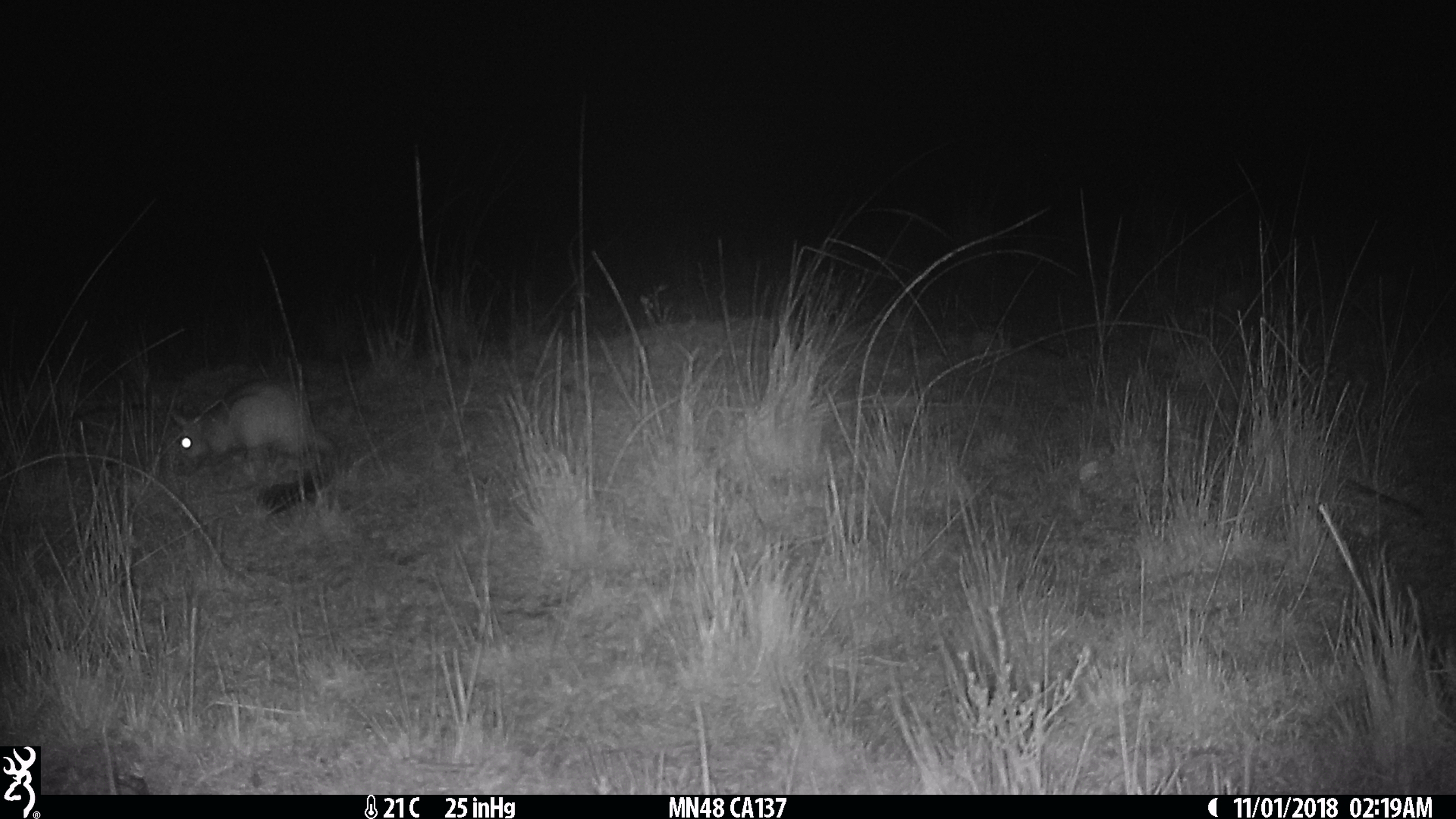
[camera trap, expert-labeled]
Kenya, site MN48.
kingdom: Animalia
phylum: Chordata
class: Mammalia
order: Rodentia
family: Pedetidae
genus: Pedetes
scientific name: Pedetes capensis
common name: springhare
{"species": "springhare (Pedetes capensis)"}